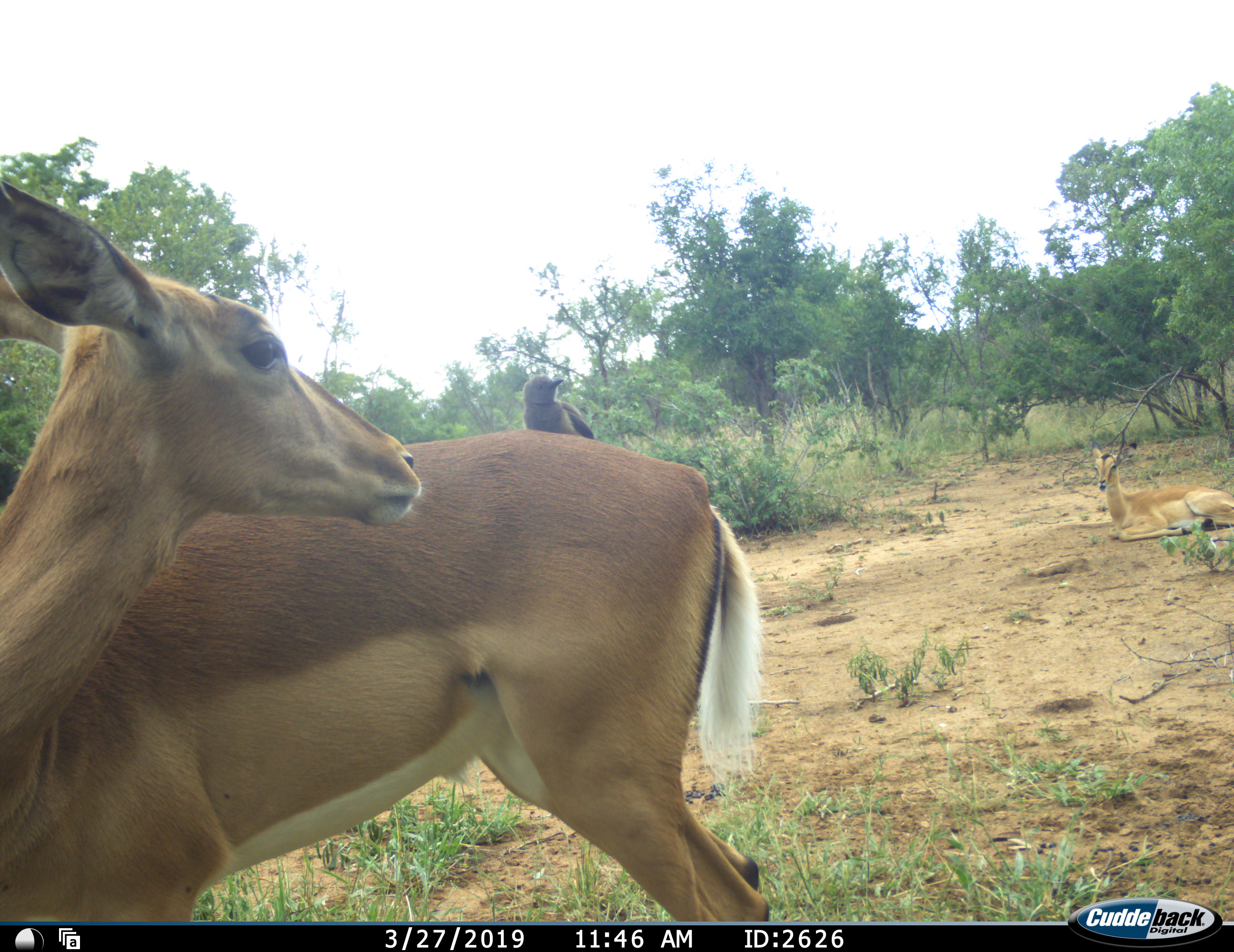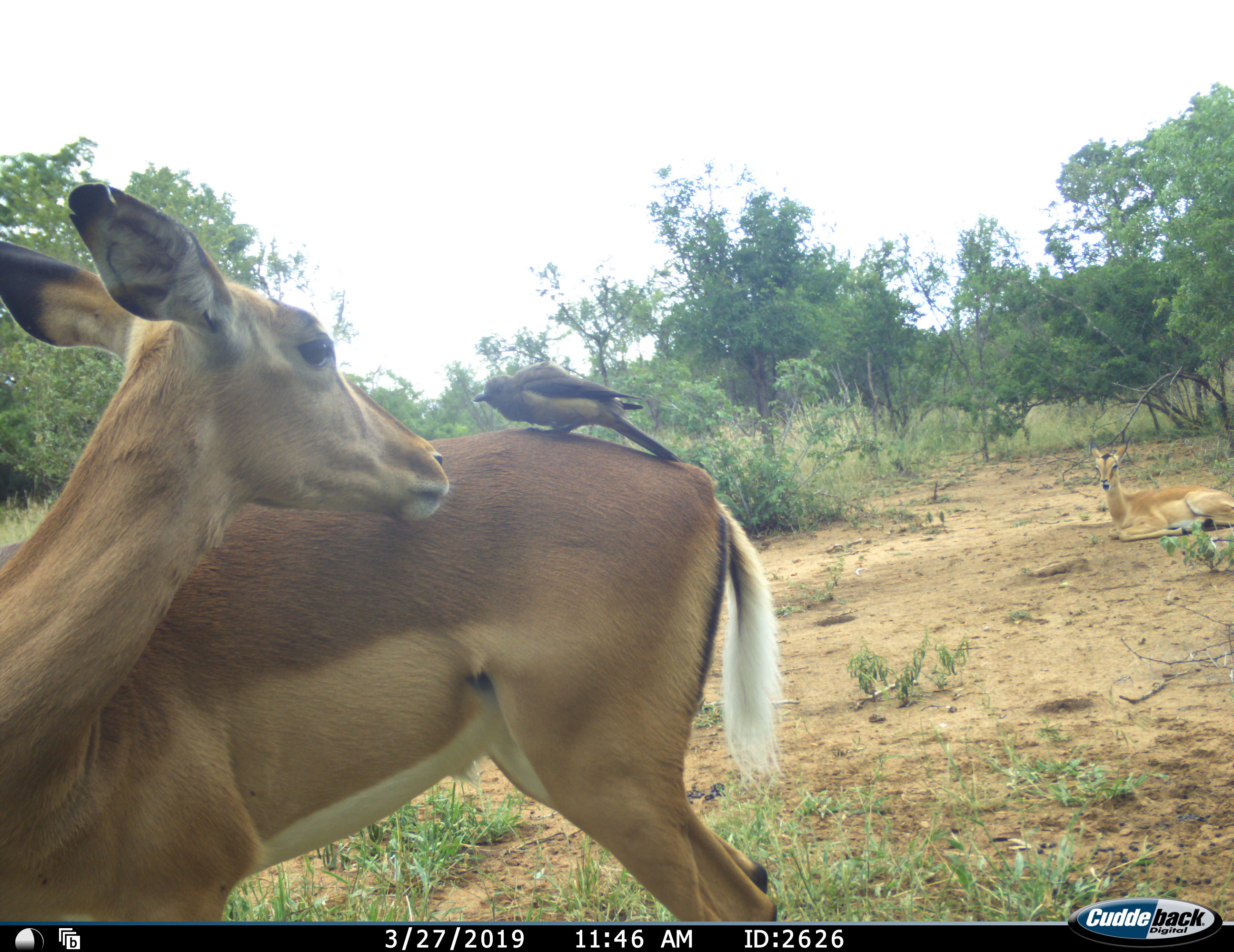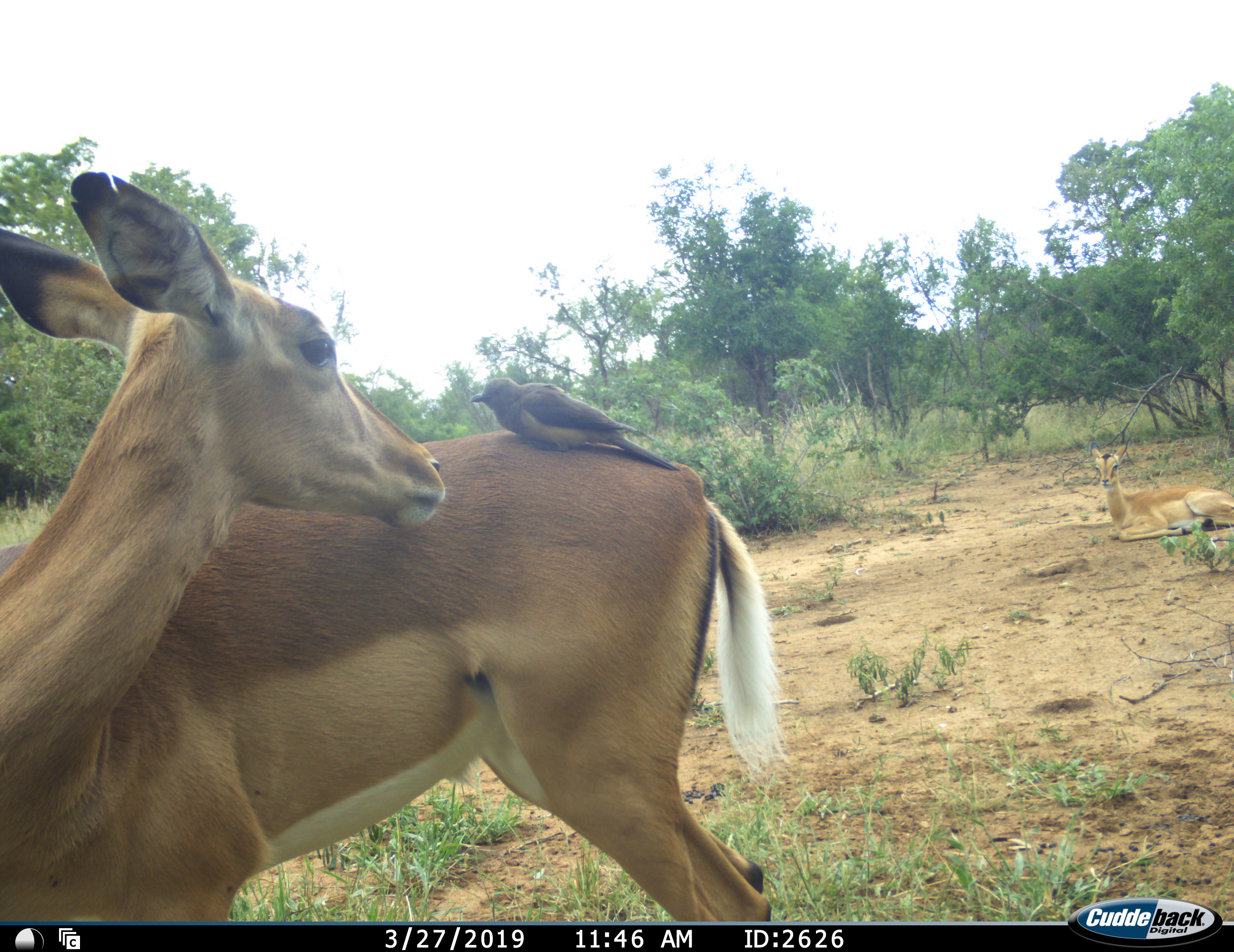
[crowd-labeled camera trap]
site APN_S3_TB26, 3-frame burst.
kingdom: Animalia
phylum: Chordata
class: Aves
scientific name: Aves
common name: bird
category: birdother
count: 1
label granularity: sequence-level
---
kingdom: Animalia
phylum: Chordata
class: Mammalia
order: Artiodactyla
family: Bovidae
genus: Aepyceros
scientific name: Aepyceros melampus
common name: impala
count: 2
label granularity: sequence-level